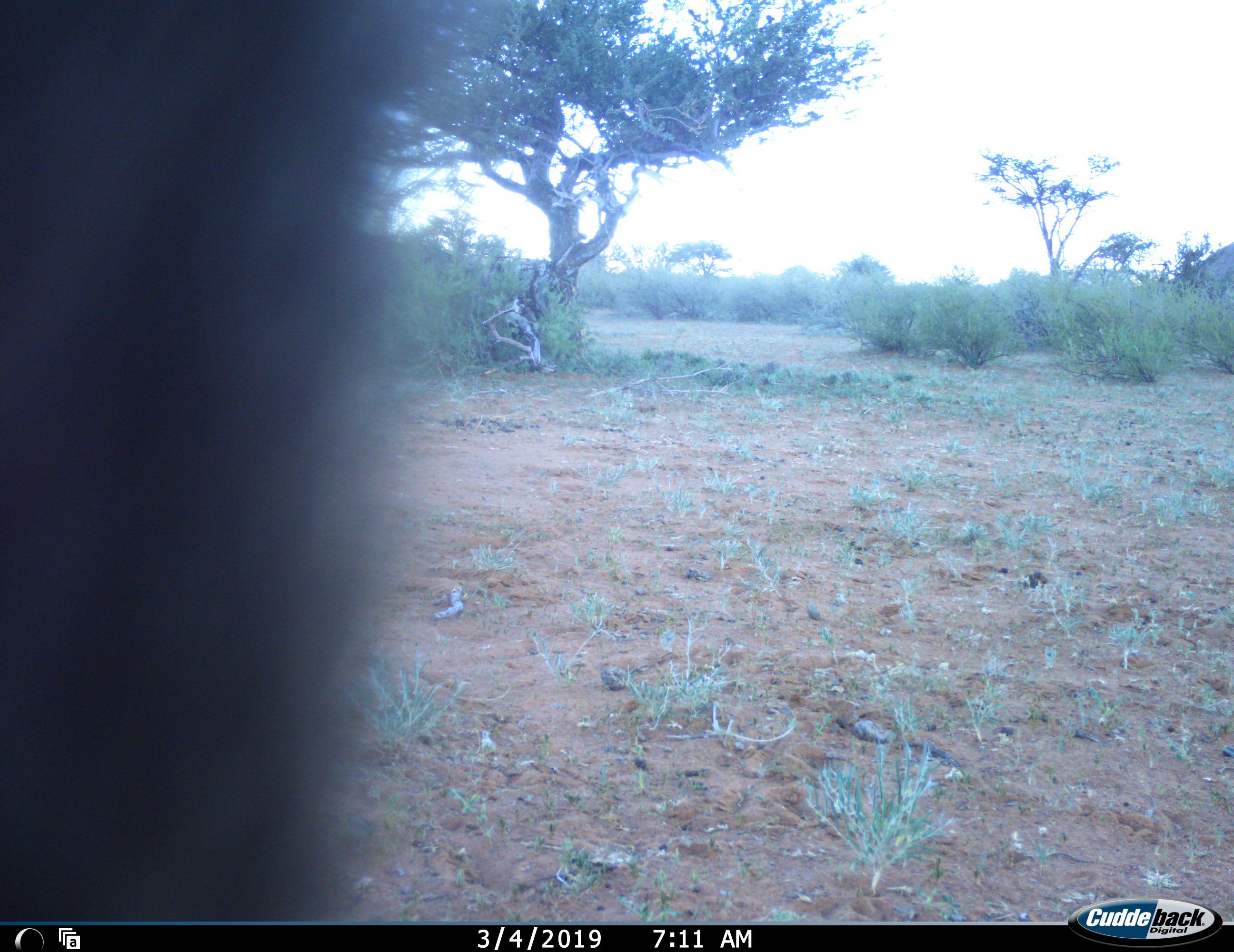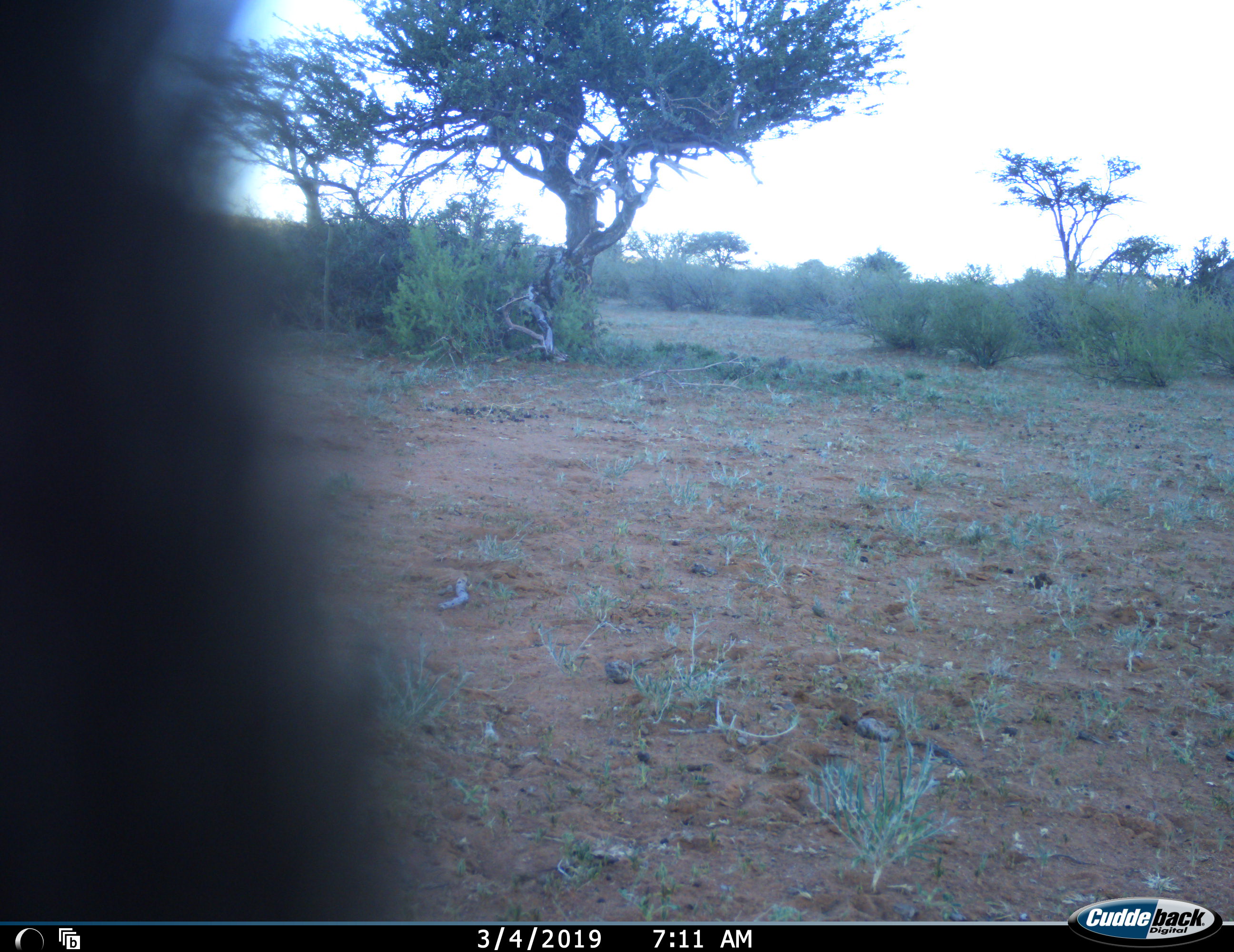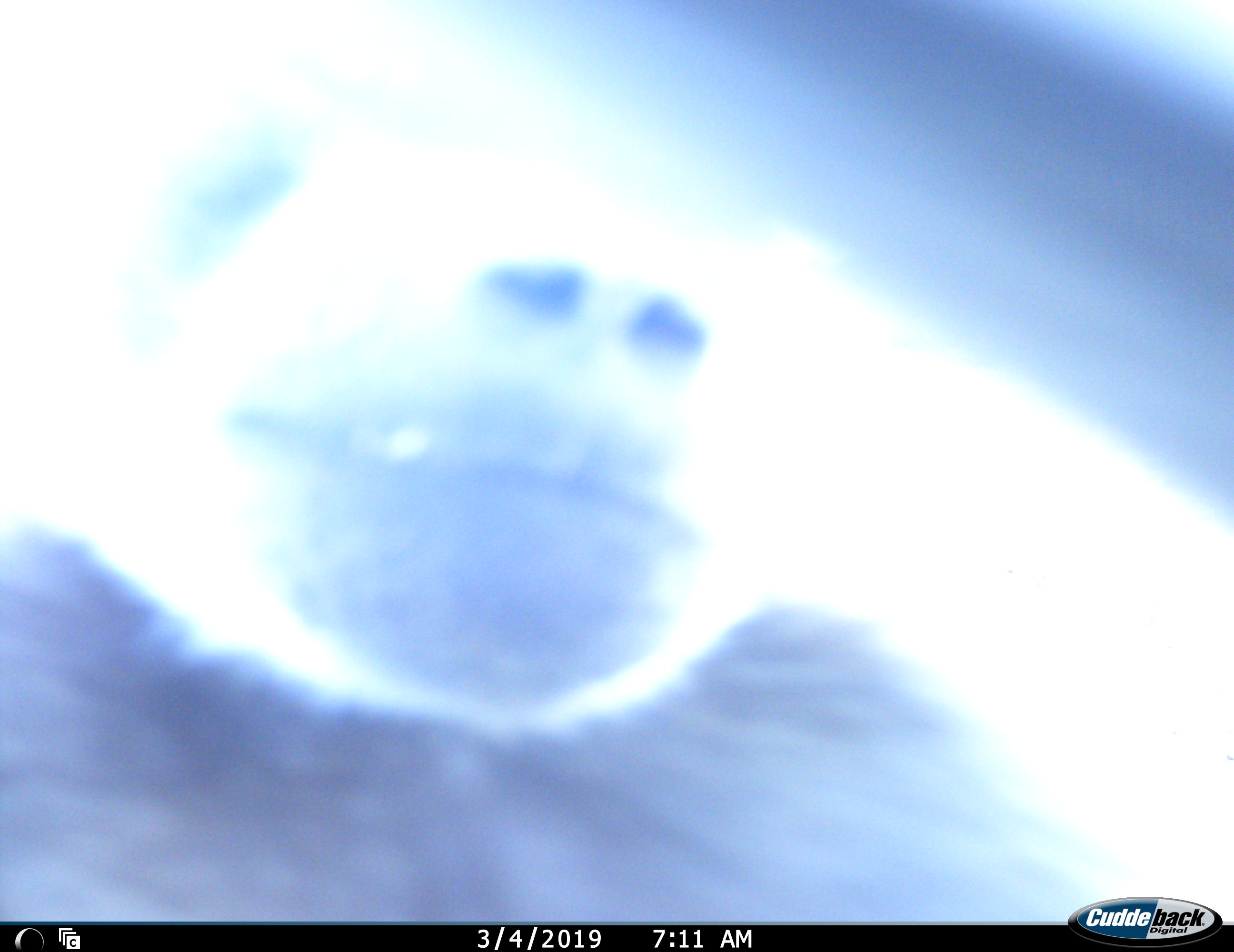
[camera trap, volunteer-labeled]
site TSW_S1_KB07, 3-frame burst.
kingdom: Animalia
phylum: Chordata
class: Mammalia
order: Primates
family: Cercopithecidae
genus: Papio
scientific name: Papio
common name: baboon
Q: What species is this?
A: Baboon (Papio).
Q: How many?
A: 1.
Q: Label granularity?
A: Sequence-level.